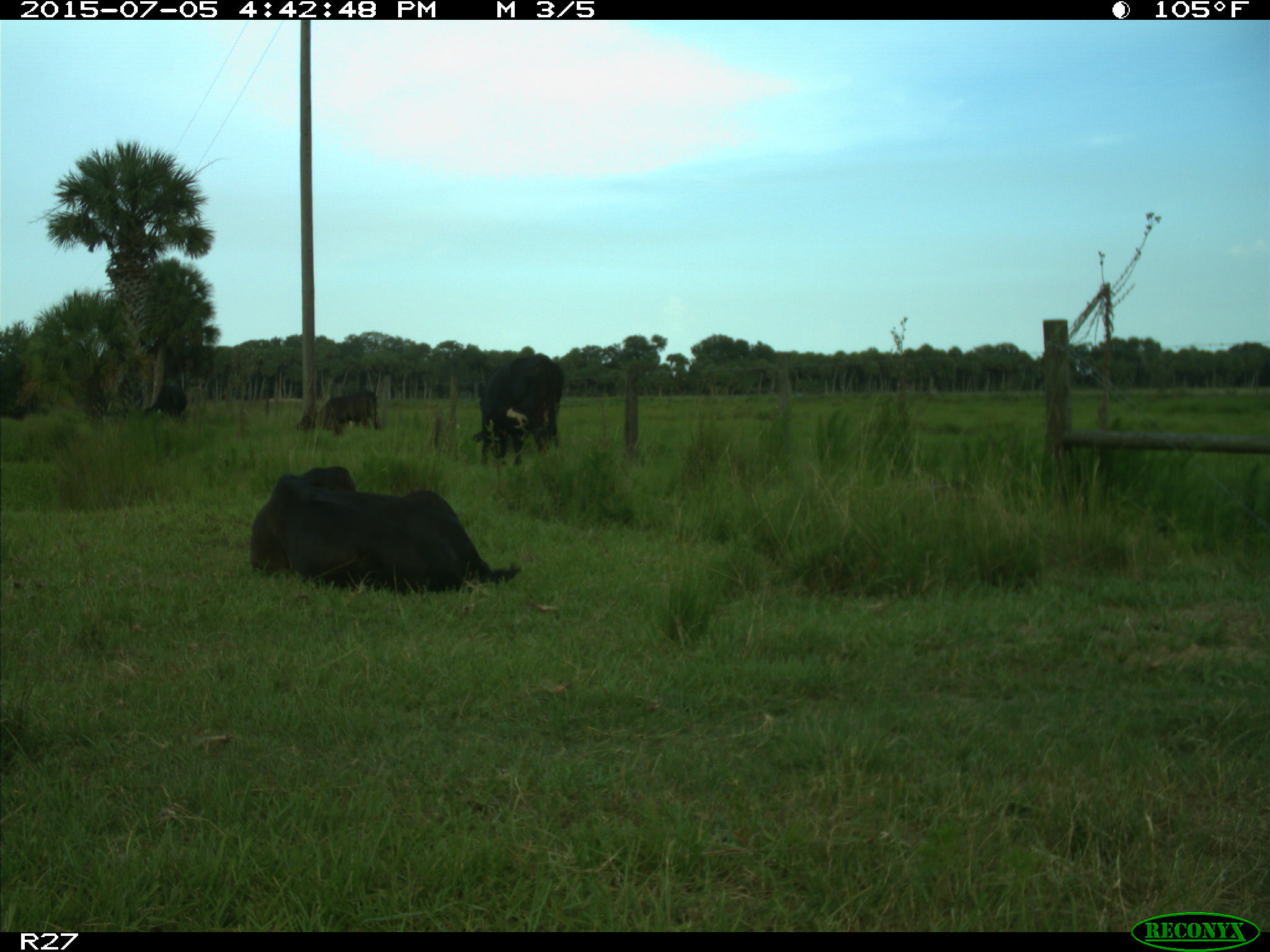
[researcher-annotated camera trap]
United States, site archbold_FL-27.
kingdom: Animalia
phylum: Chordata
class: Mammalia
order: Artiodactyla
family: Bovidae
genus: Bos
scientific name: Bos taurus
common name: domestic cow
Bos taurus (domestic cow).